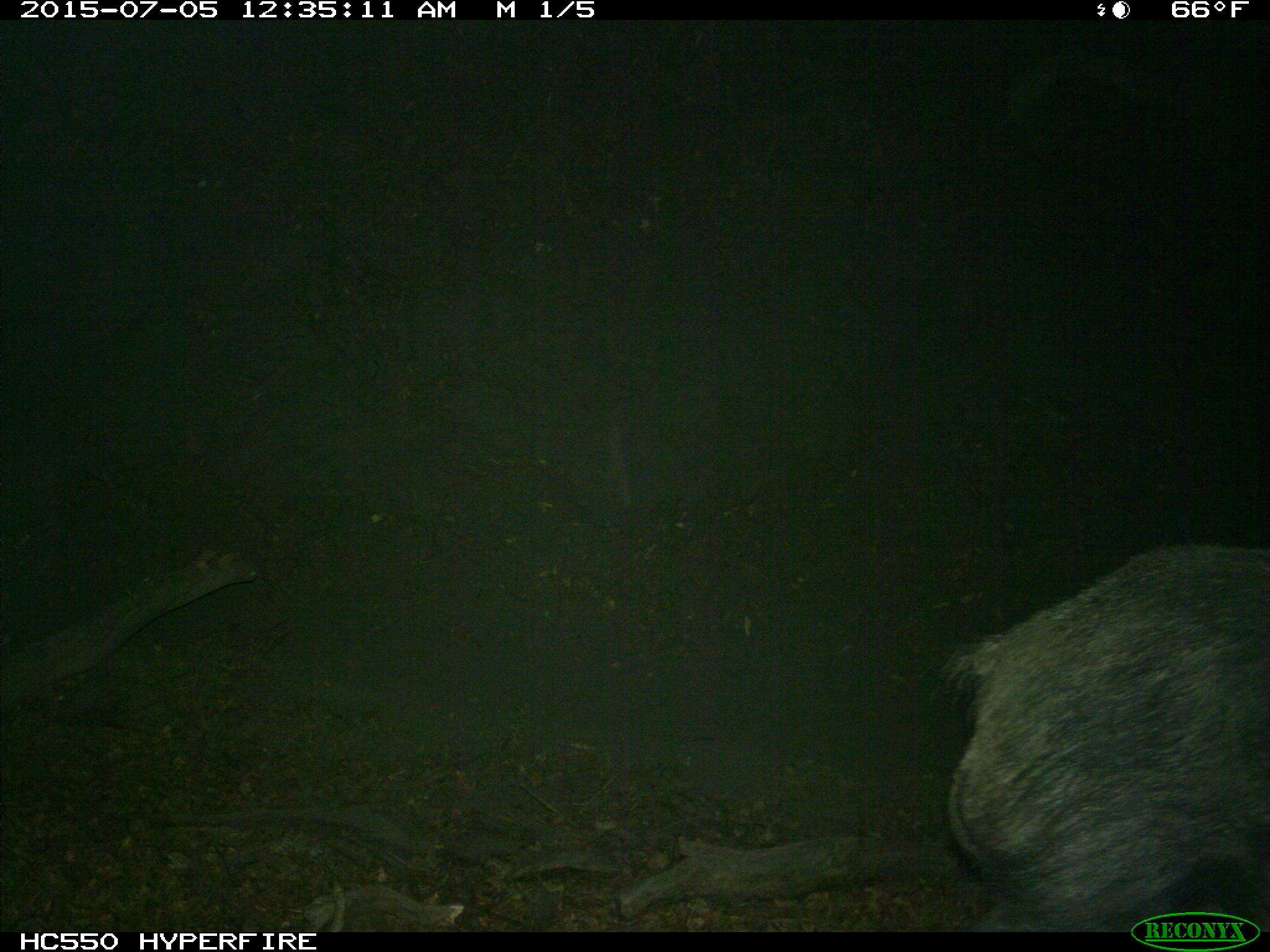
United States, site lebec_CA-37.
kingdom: Animalia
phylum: Chordata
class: Mammalia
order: Artiodactyla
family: Suidae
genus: Sus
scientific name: Sus scrofa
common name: wild boar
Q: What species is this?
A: Sus scrofa (wild boar).